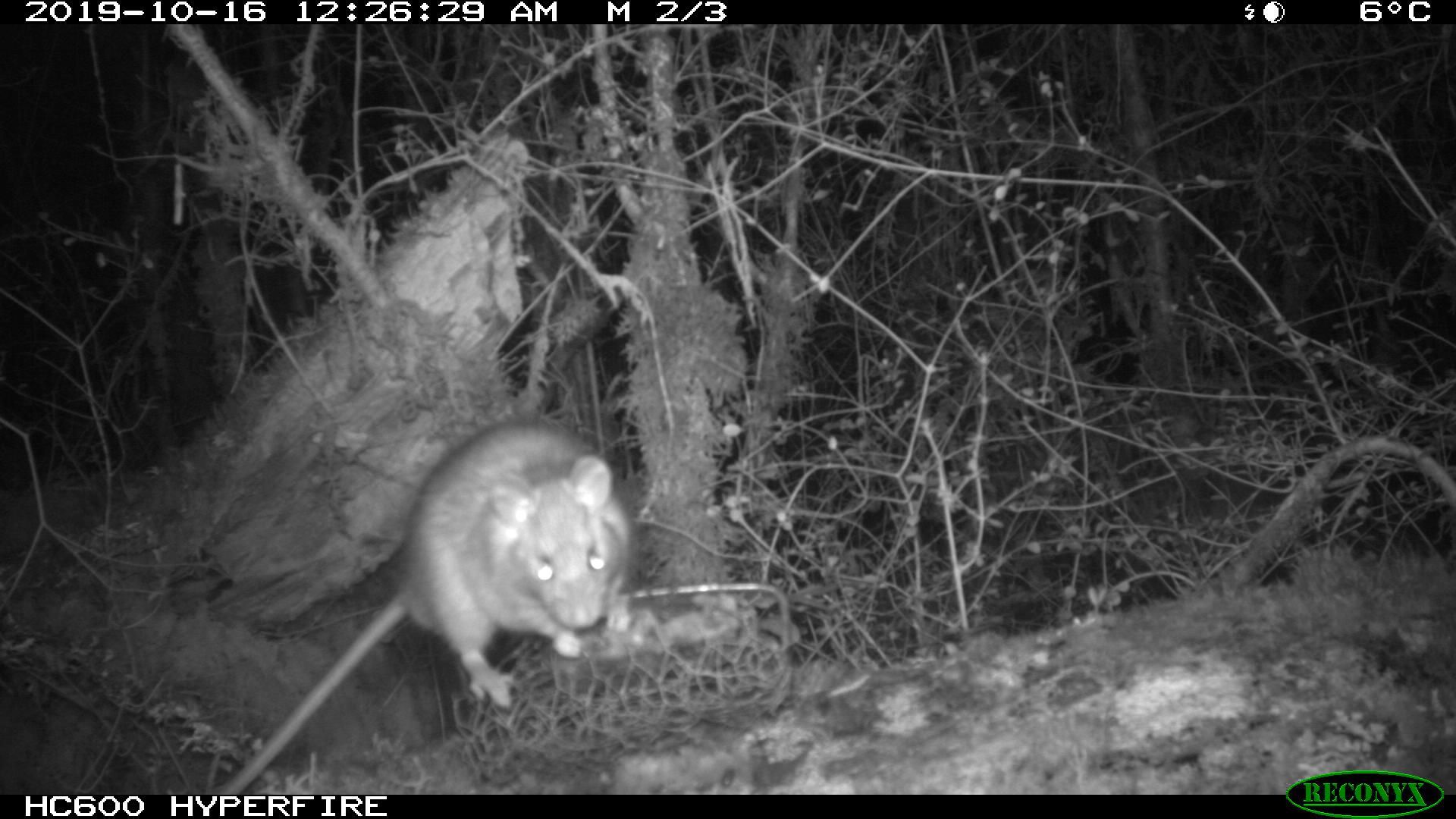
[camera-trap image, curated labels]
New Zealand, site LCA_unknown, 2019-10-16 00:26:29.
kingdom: Animalia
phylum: Chordata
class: Mammalia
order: Rodentia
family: Muridae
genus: Rattus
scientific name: Rattus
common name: rat